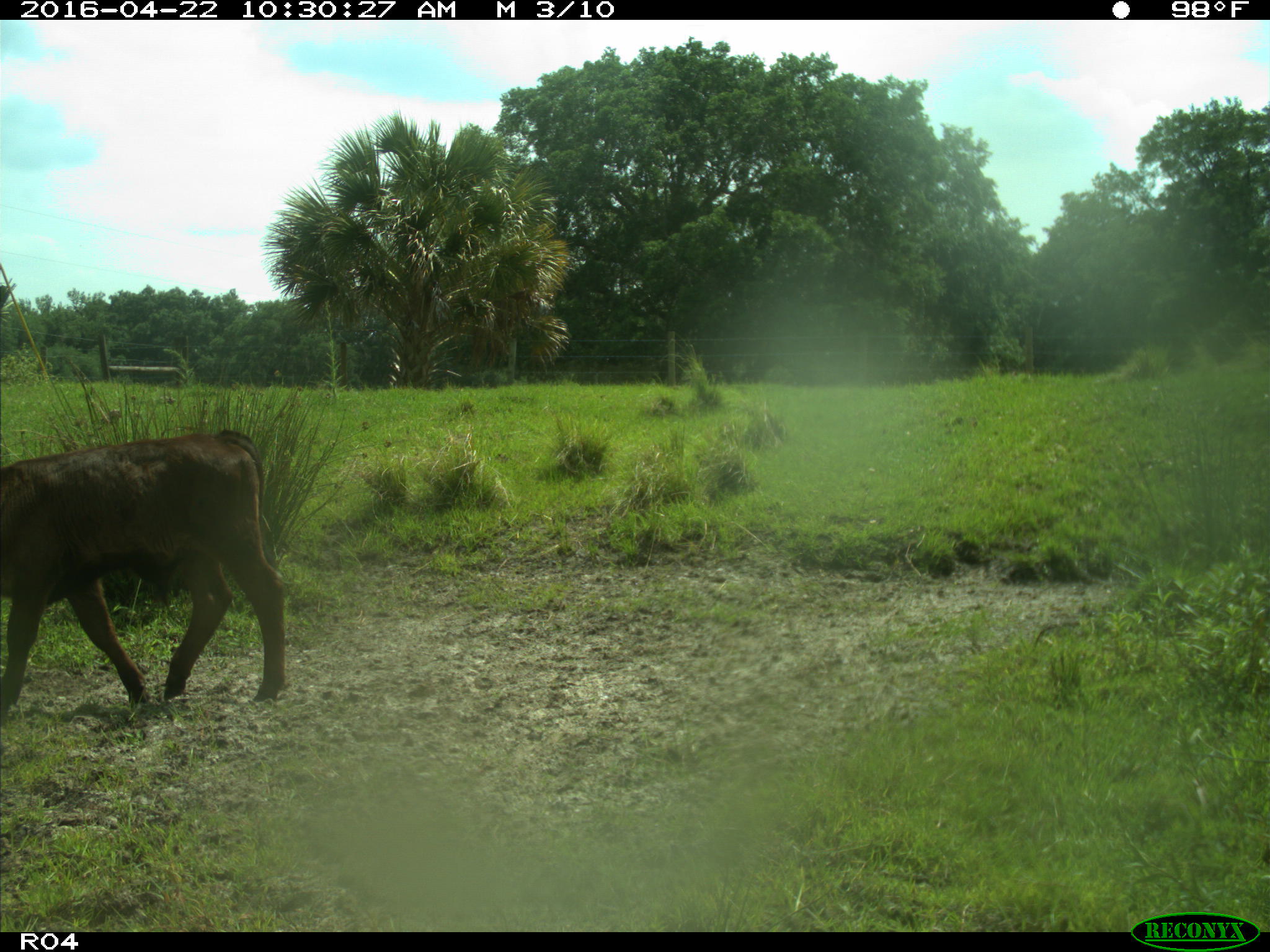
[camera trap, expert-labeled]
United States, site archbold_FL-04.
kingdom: Animalia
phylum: Chordata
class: Mammalia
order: Artiodactyla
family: Bovidae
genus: Bos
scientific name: Bos taurus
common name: domestic cow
Bos taurus (domestic cow).